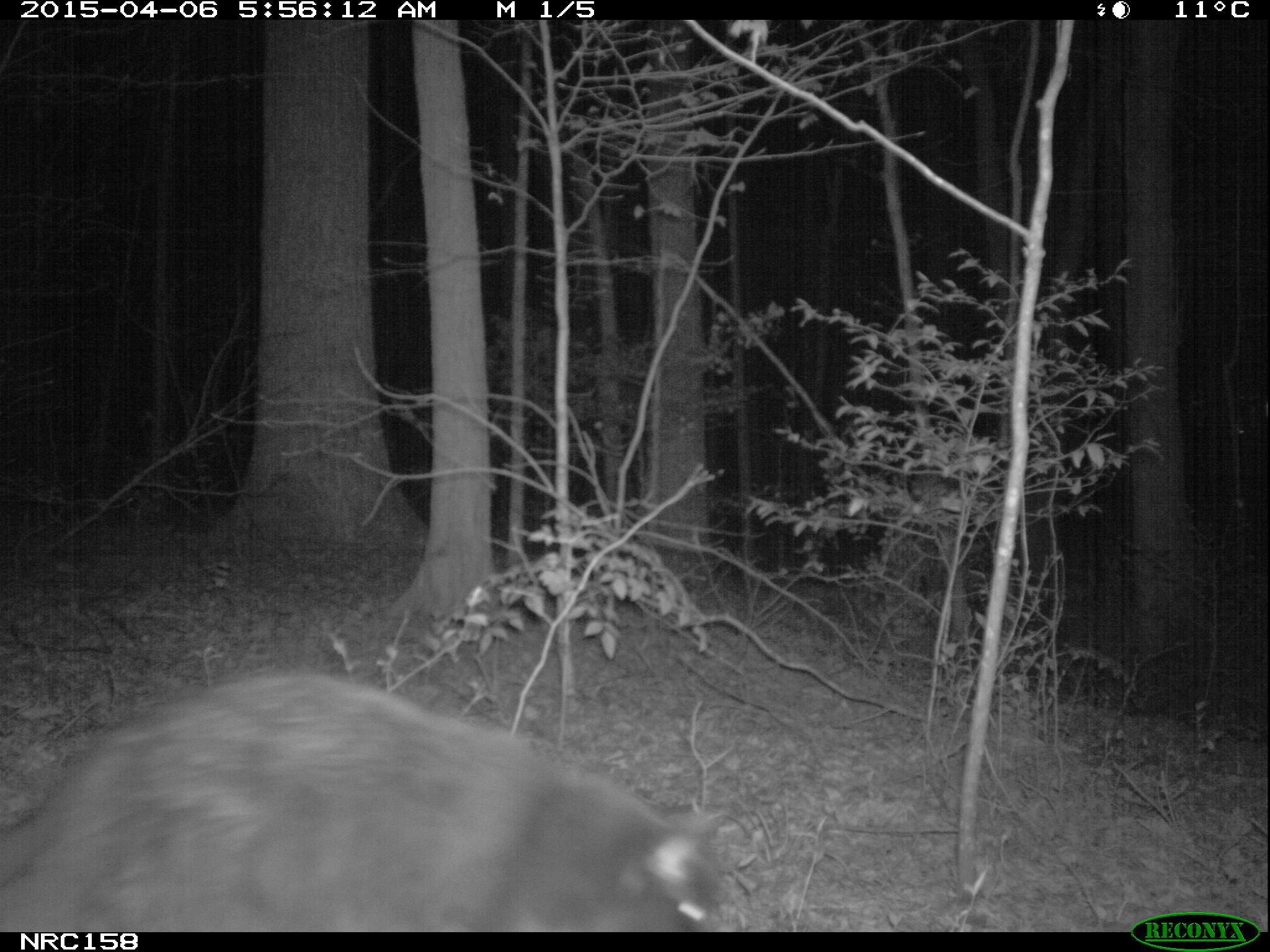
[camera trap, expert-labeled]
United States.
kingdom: Animalia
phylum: Chordata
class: Mammalia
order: Carnivora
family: Felidae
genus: Felis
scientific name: Felis catus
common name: domestic cat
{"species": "Domestic Cat (Felis catus)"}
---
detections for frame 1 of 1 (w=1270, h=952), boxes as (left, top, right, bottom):
Domestic Cat: (19, 661, 723, 924)